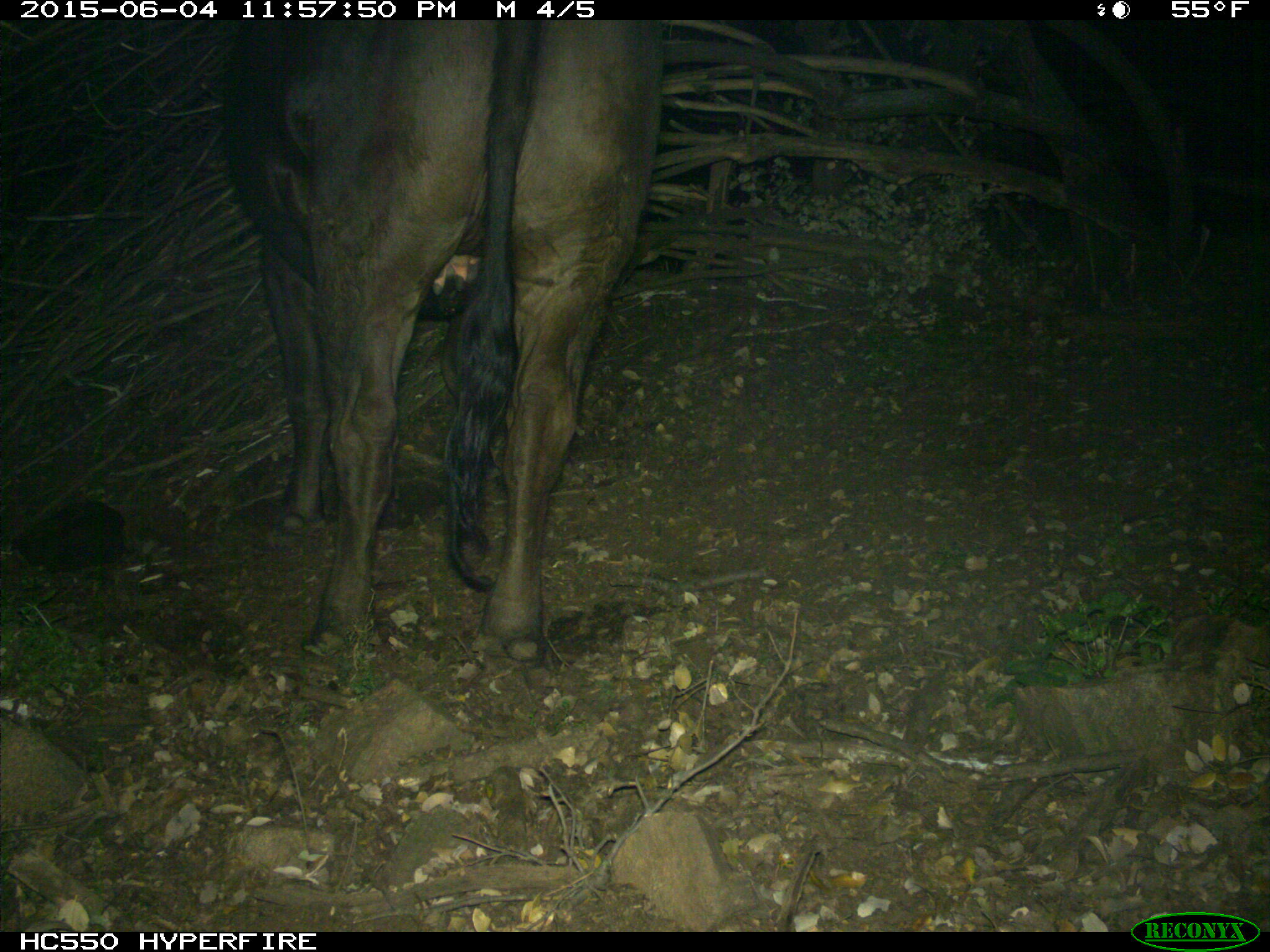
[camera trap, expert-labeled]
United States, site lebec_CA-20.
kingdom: Animalia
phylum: Chordata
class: Mammalia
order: Artiodactyla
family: Bovidae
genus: Bos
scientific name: Bos taurus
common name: domestic cow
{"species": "Bos taurus (domestic cow)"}